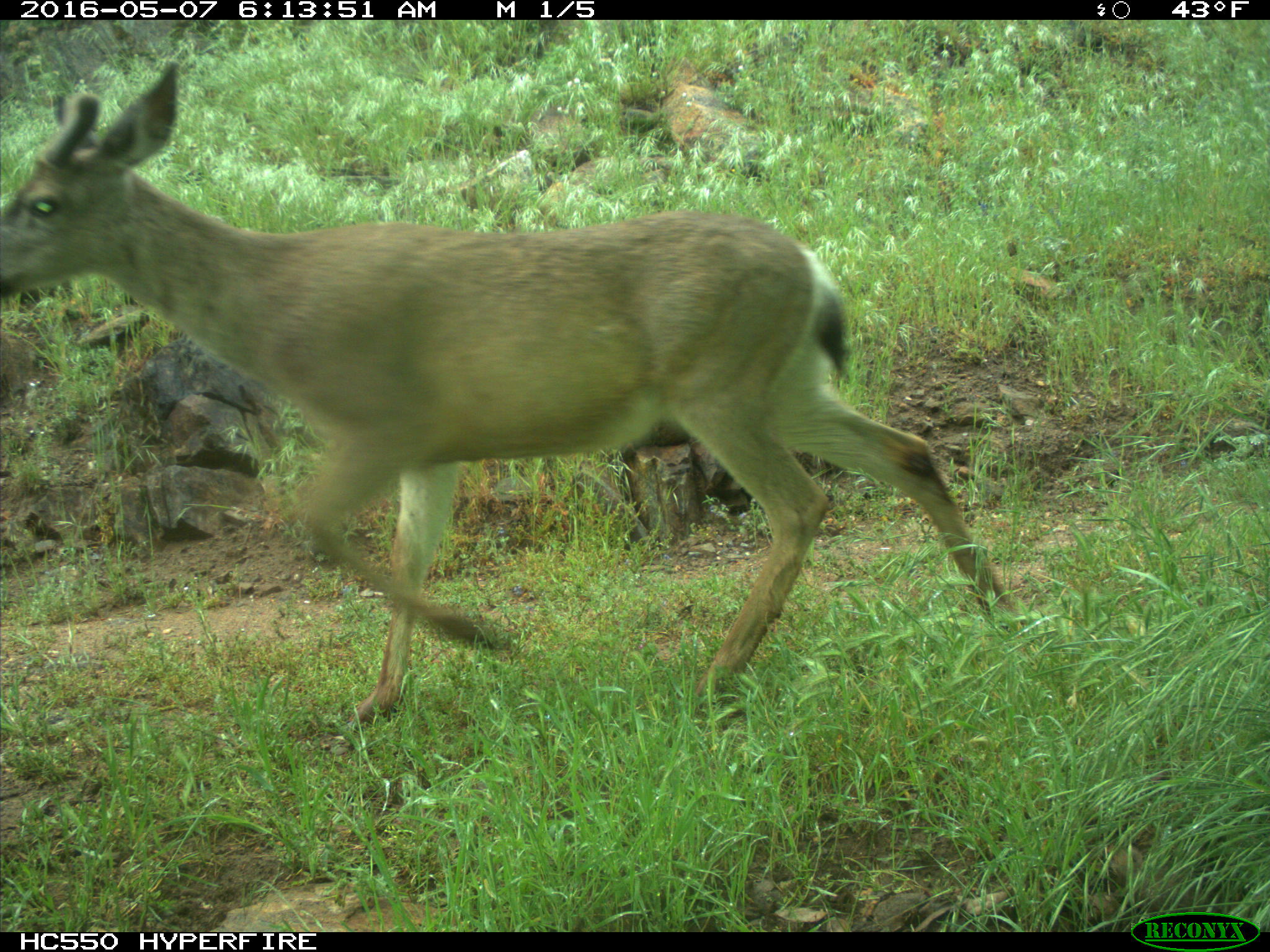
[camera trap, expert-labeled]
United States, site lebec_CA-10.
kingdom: Animalia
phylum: Chordata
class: Mammalia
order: Artiodactyla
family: Cervidae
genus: Odocoileus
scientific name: Odocoileus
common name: deer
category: unidentified deer